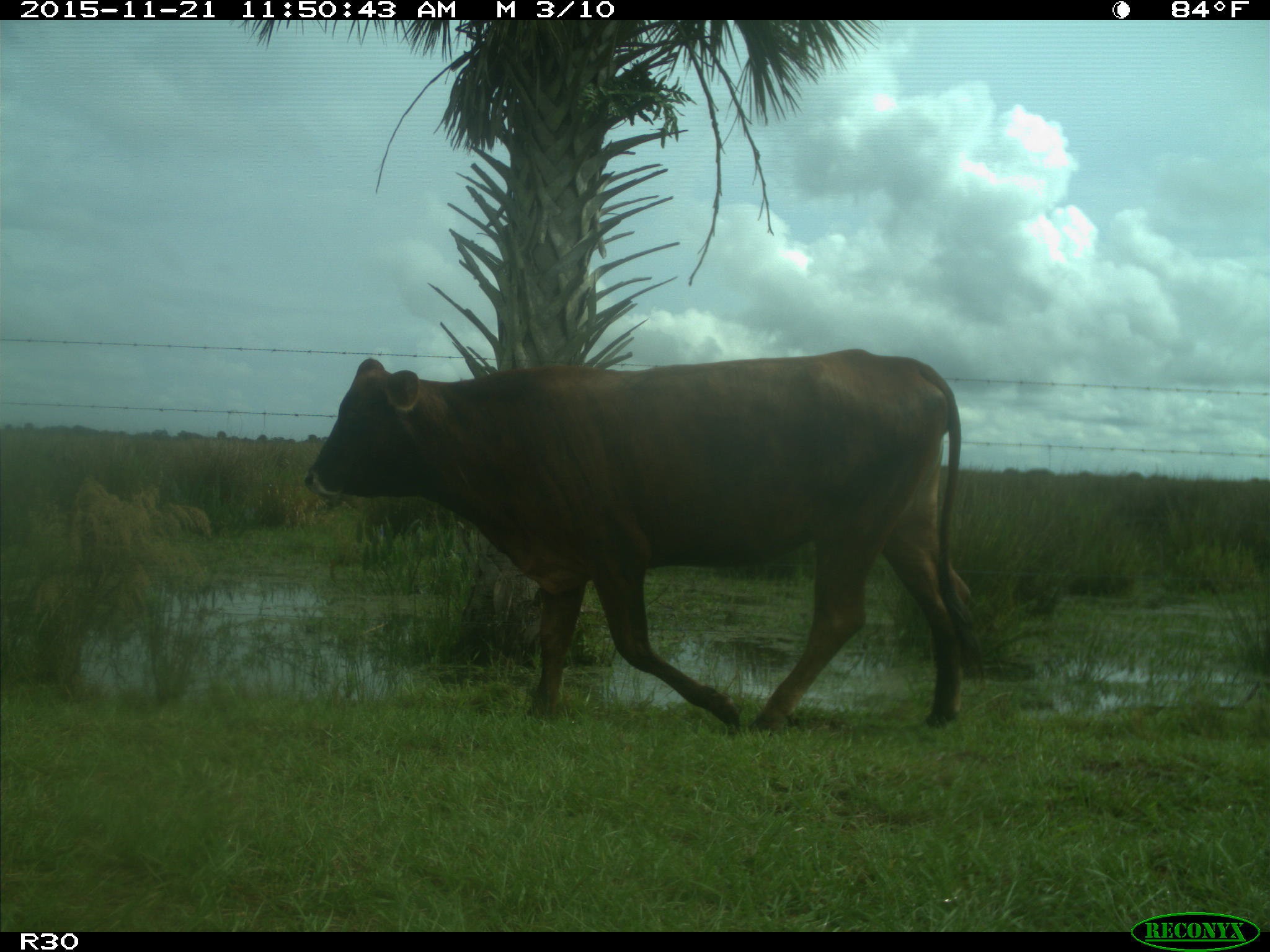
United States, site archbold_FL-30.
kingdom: Animalia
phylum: Chordata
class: Mammalia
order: Artiodactyla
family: Bovidae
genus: Bos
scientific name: Bos taurus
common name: domestic cow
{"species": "Bos taurus (domestic cow)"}